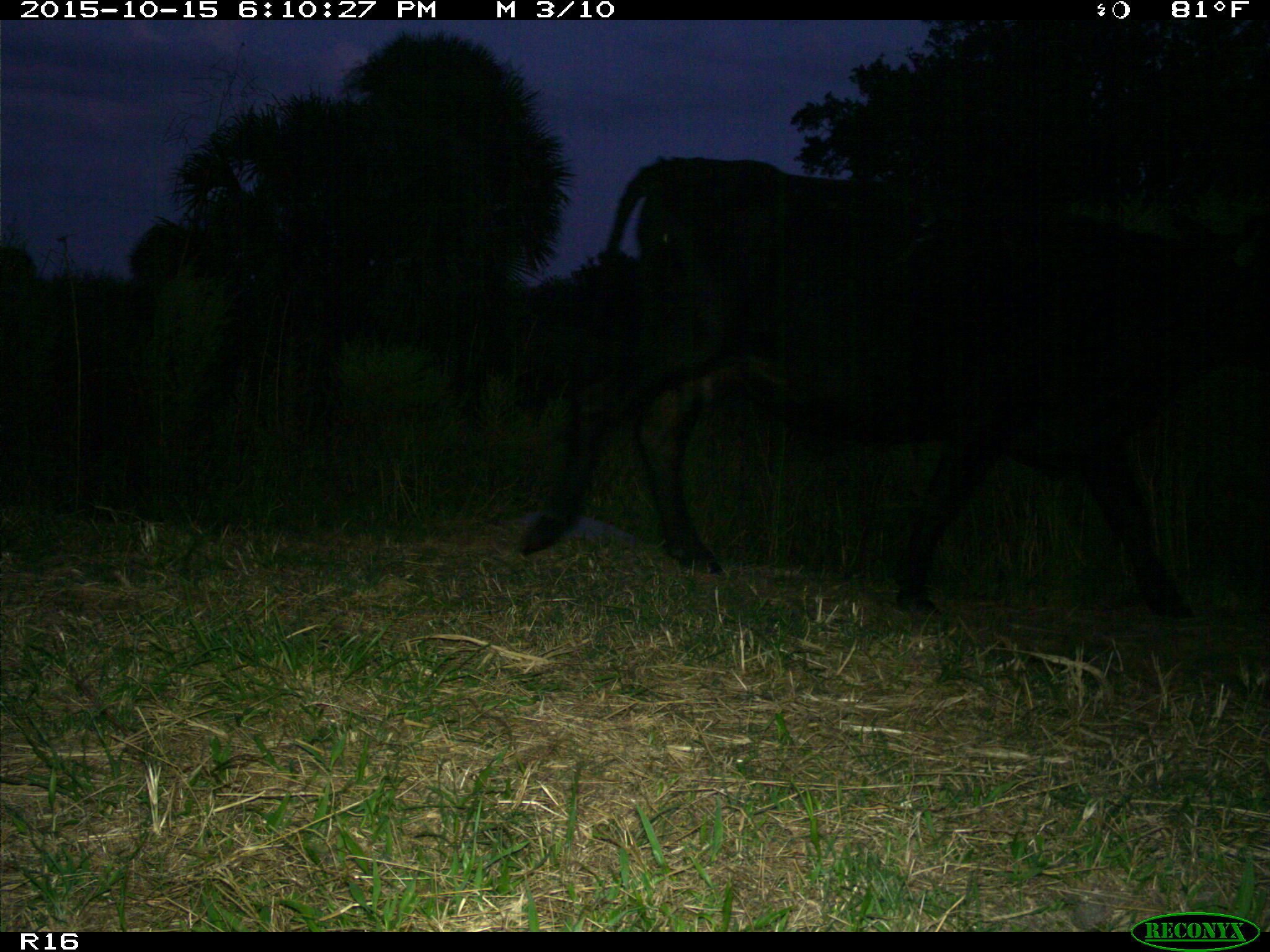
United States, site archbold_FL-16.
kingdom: Animalia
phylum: Chordata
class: Mammalia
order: Artiodactyla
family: Bovidae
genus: Bos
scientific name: Bos taurus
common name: domestic cow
Bos taurus (domestic cow).